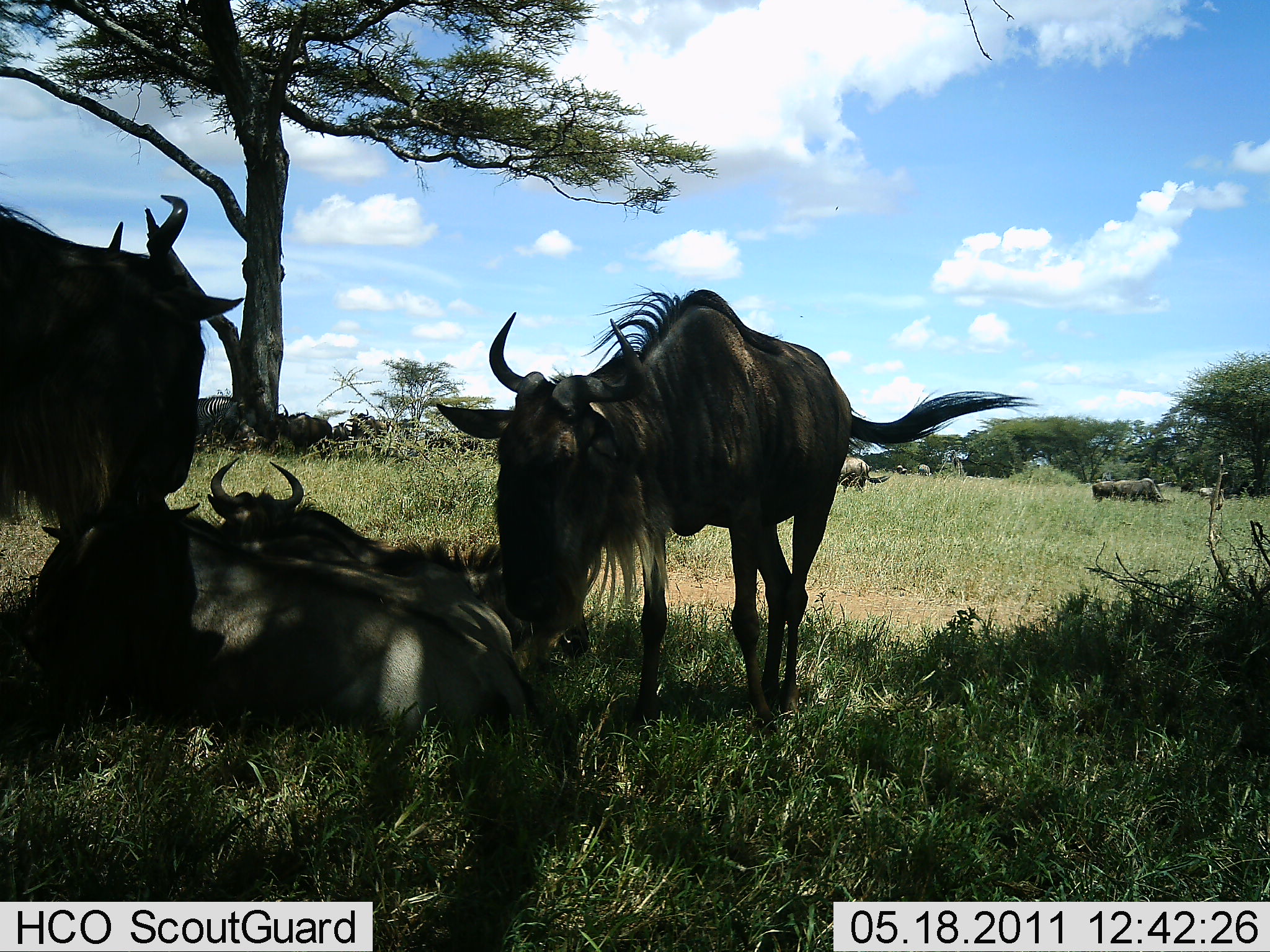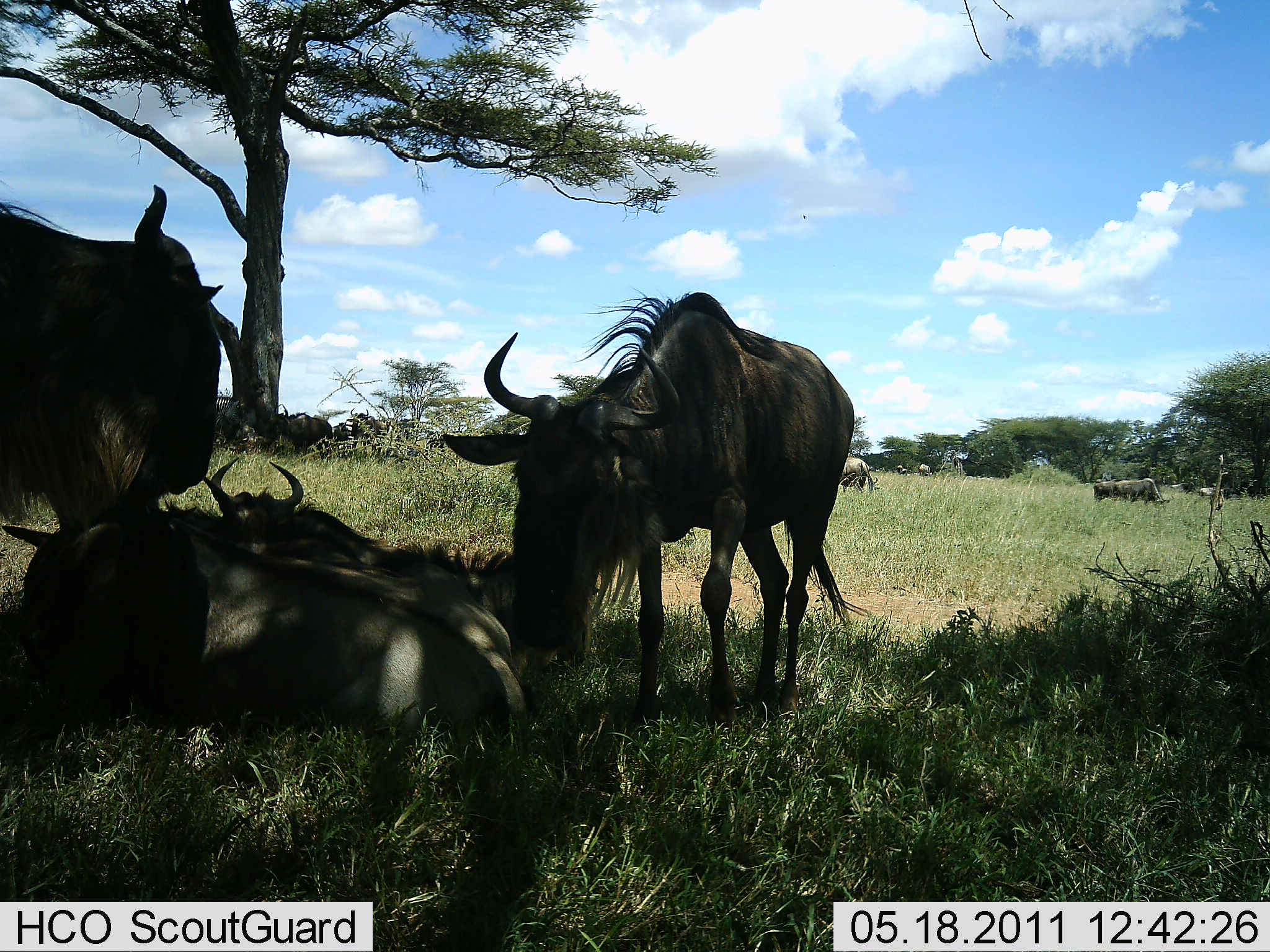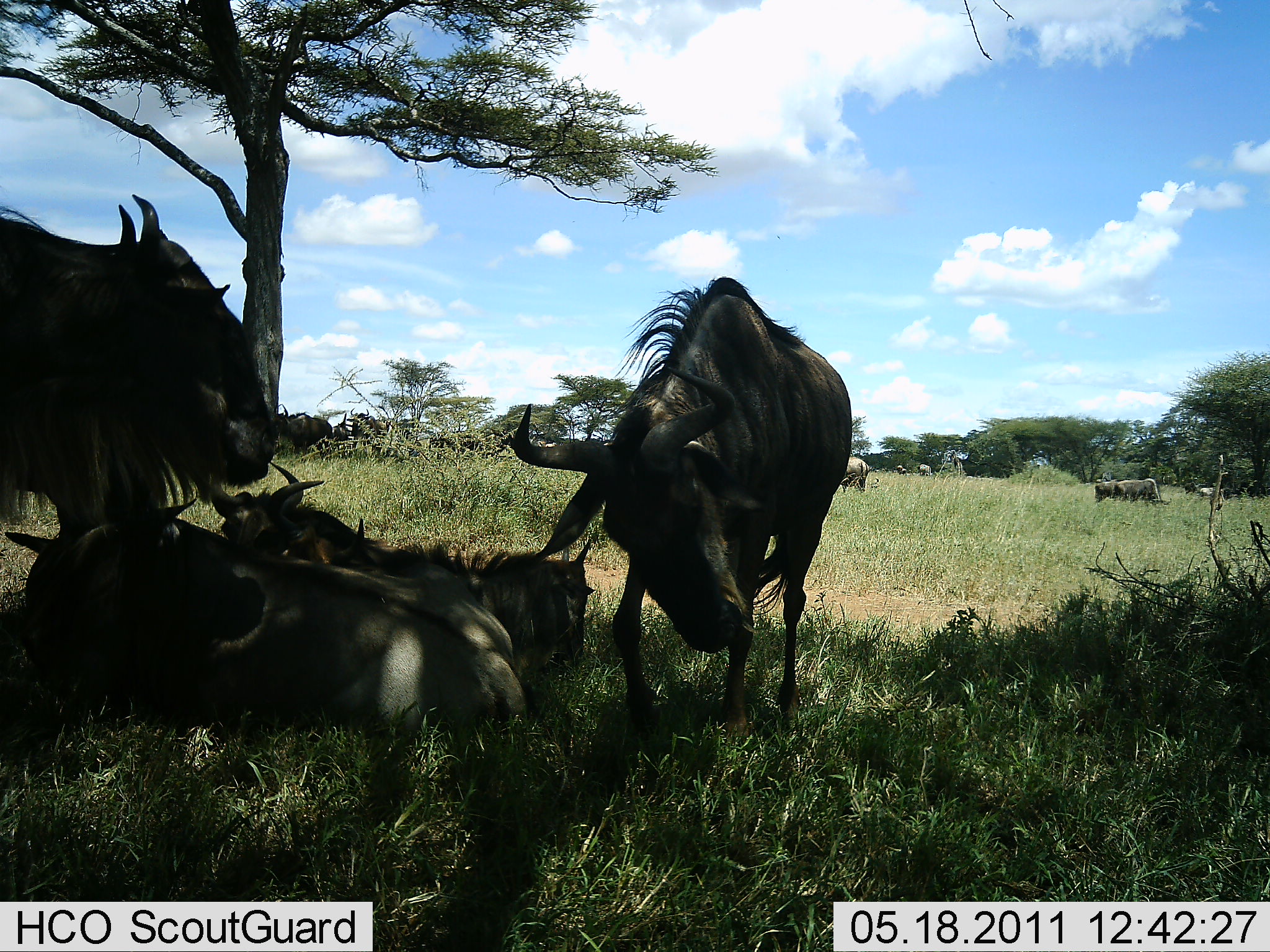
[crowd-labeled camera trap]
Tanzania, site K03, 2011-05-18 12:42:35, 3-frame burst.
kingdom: Animalia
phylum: Chordata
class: Mammalia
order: Artiodactyla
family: Bovidae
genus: Connochaetes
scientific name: Connochaetes taurinus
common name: blue wildebeest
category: wildebeest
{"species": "wildebeest (blue wildebeest) (Connochaetes taurinus)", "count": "6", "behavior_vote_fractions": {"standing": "92%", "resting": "100%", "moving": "15%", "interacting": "15%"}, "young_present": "0%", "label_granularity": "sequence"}